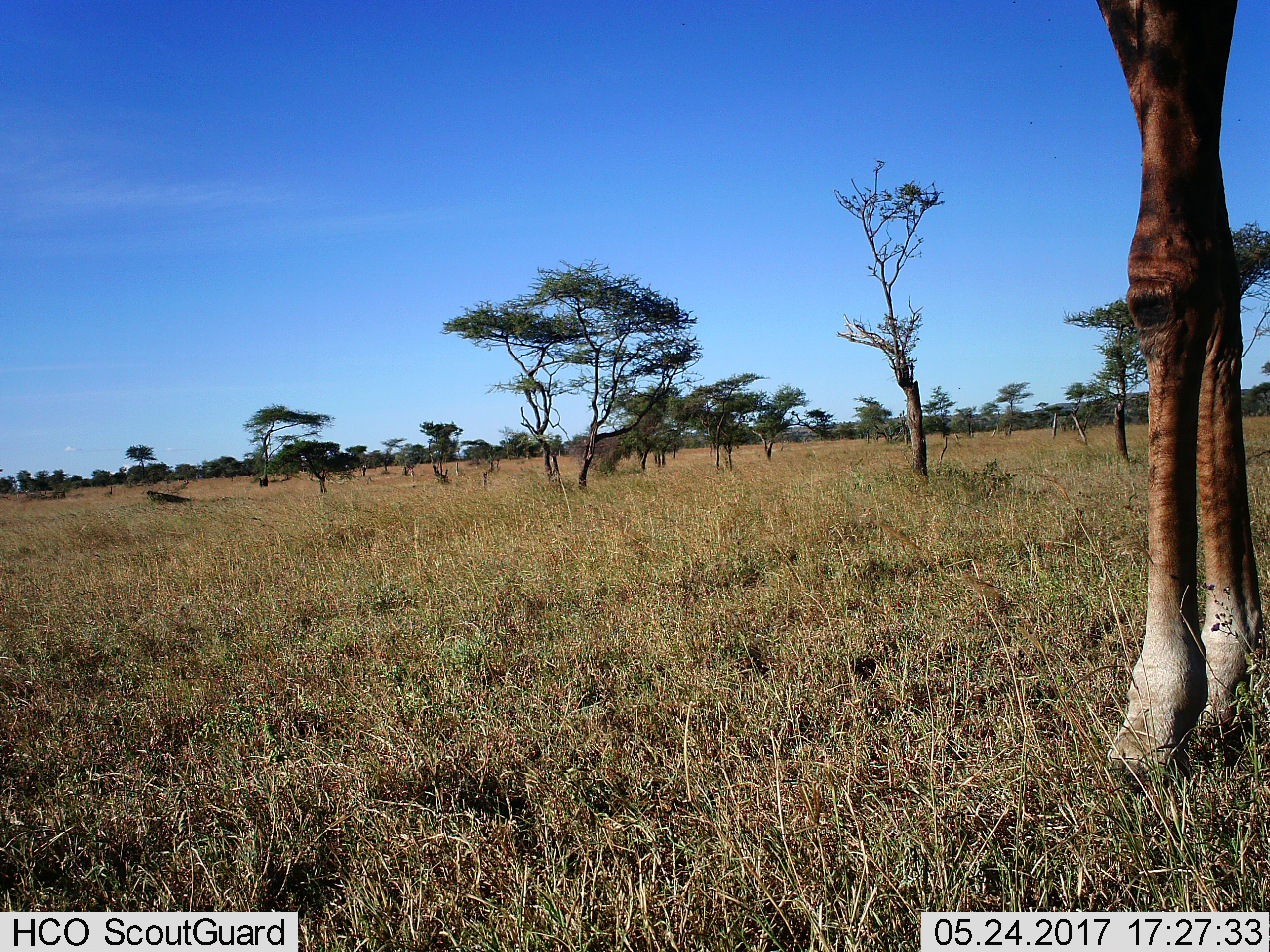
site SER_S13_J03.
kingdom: Animalia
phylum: Chordata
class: Mammalia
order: Artiodactyla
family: Giraffidae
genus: Giraffa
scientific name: Giraffa camelopardalis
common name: giraffe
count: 1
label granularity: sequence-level